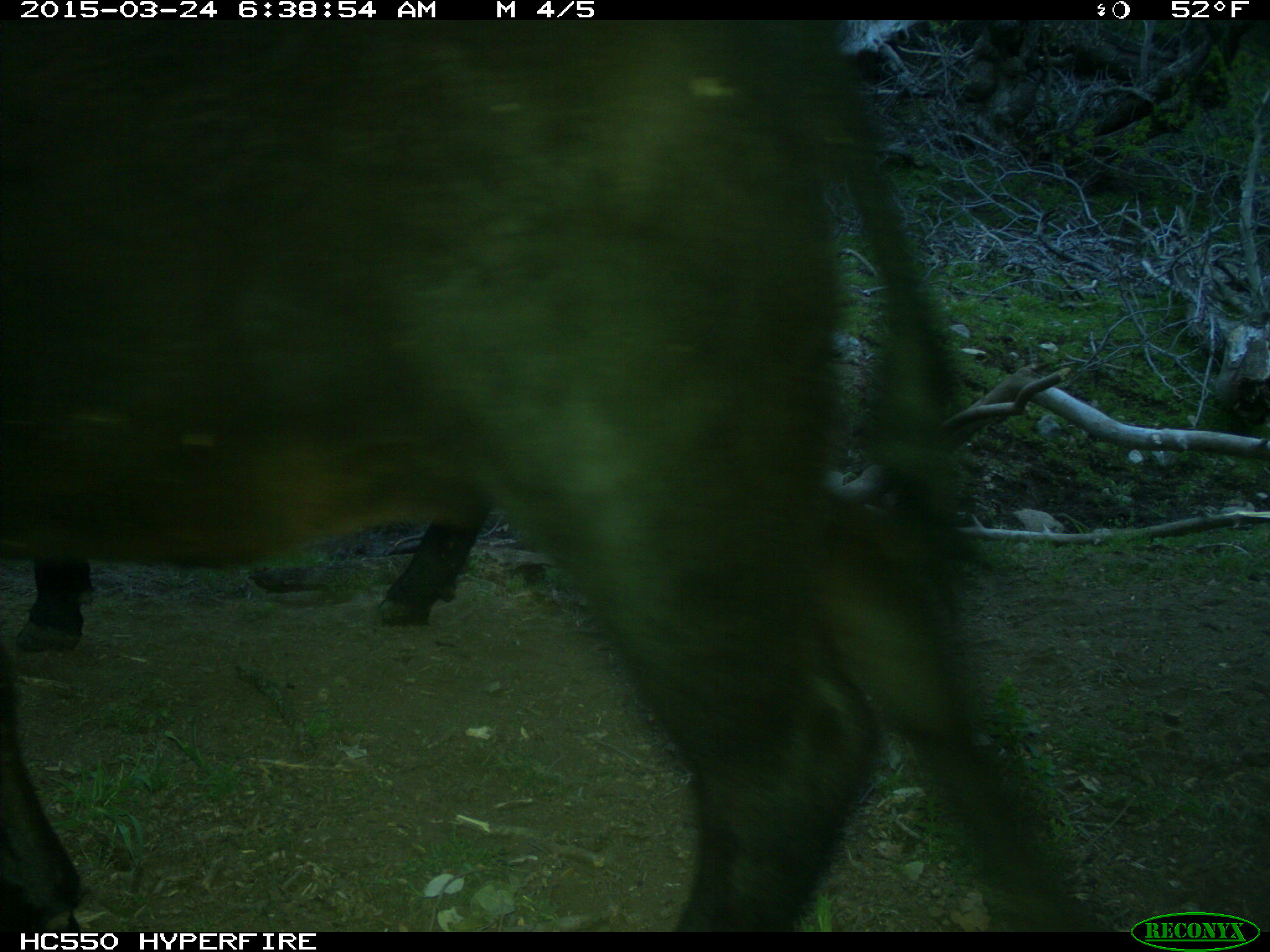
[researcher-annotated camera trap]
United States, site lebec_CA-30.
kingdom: Animalia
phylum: Chordata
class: Mammalia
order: Artiodactyla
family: Bovidae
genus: Bos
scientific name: Bos taurus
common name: domestic cow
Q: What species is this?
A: Bos taurus (domestic cow).